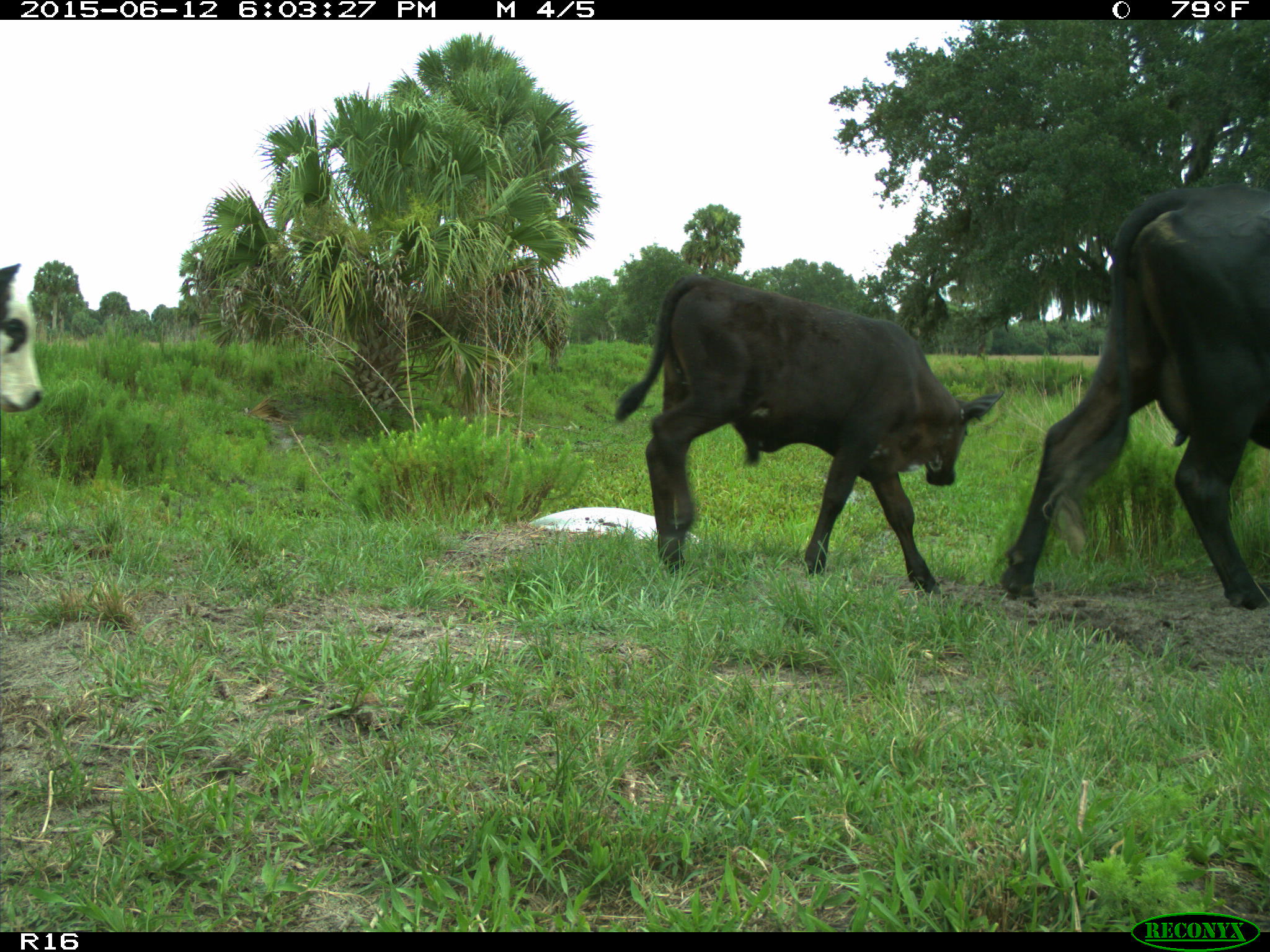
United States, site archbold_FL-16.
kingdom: Animalia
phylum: Chordata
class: Mammalia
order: Artiodactyla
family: Bovidae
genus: Bos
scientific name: Bos taurus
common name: domestic cow